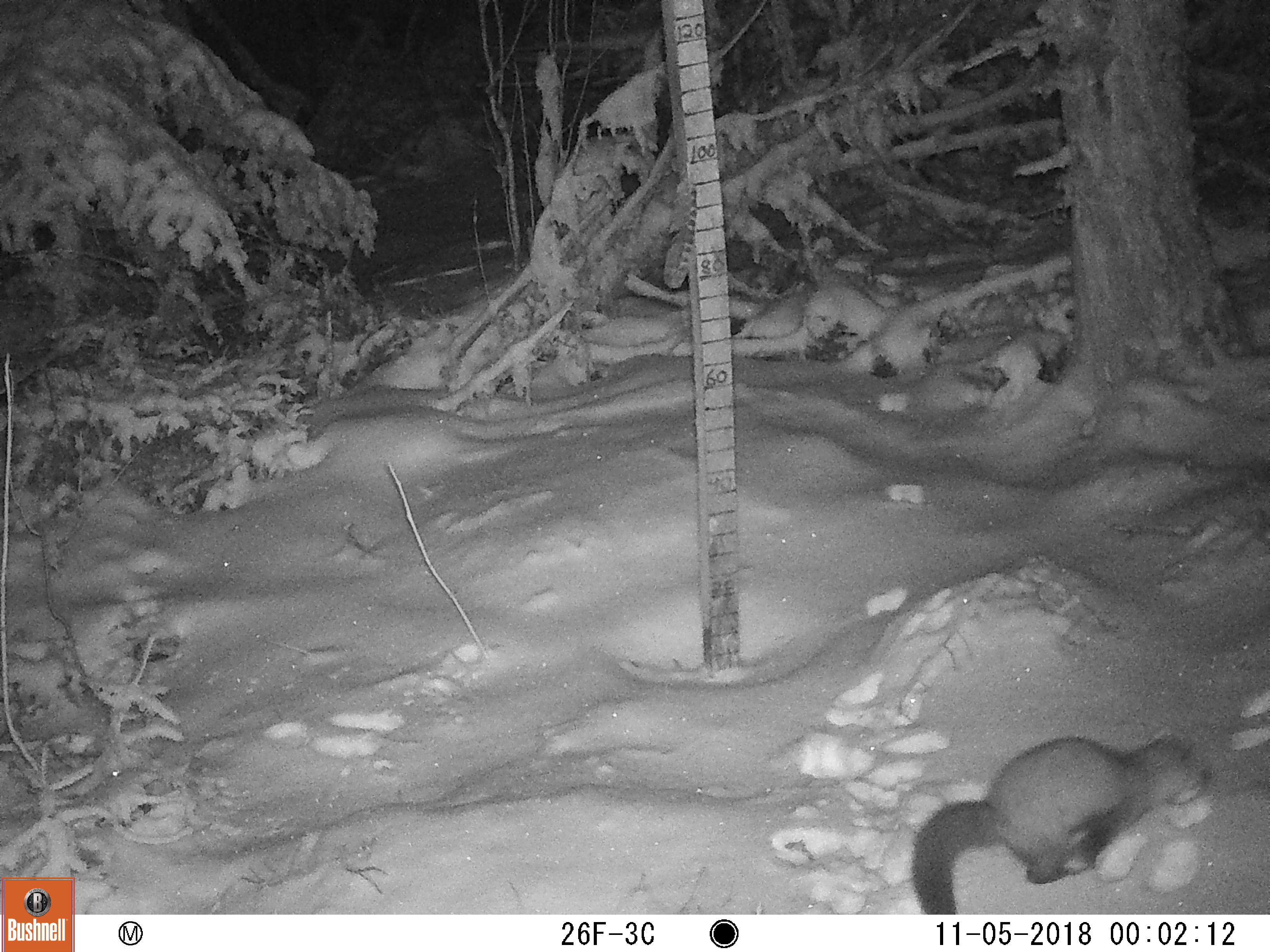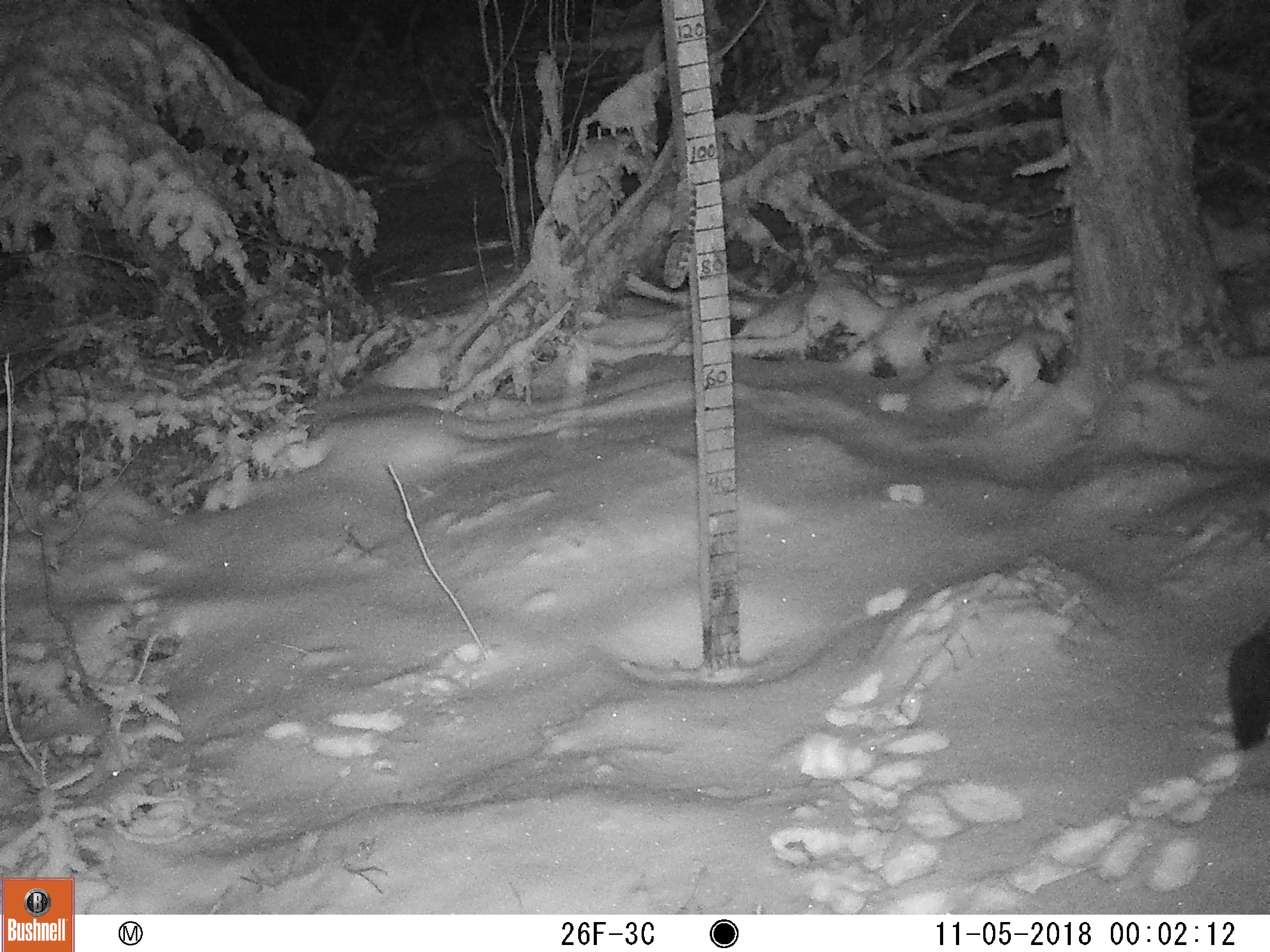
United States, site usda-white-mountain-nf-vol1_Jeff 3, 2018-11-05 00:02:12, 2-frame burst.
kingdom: Animalia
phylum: Chordata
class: Mammalia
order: Carnivora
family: Mustelidae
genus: Martes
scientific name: Martes americana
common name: american marten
American marten (Martes americana).